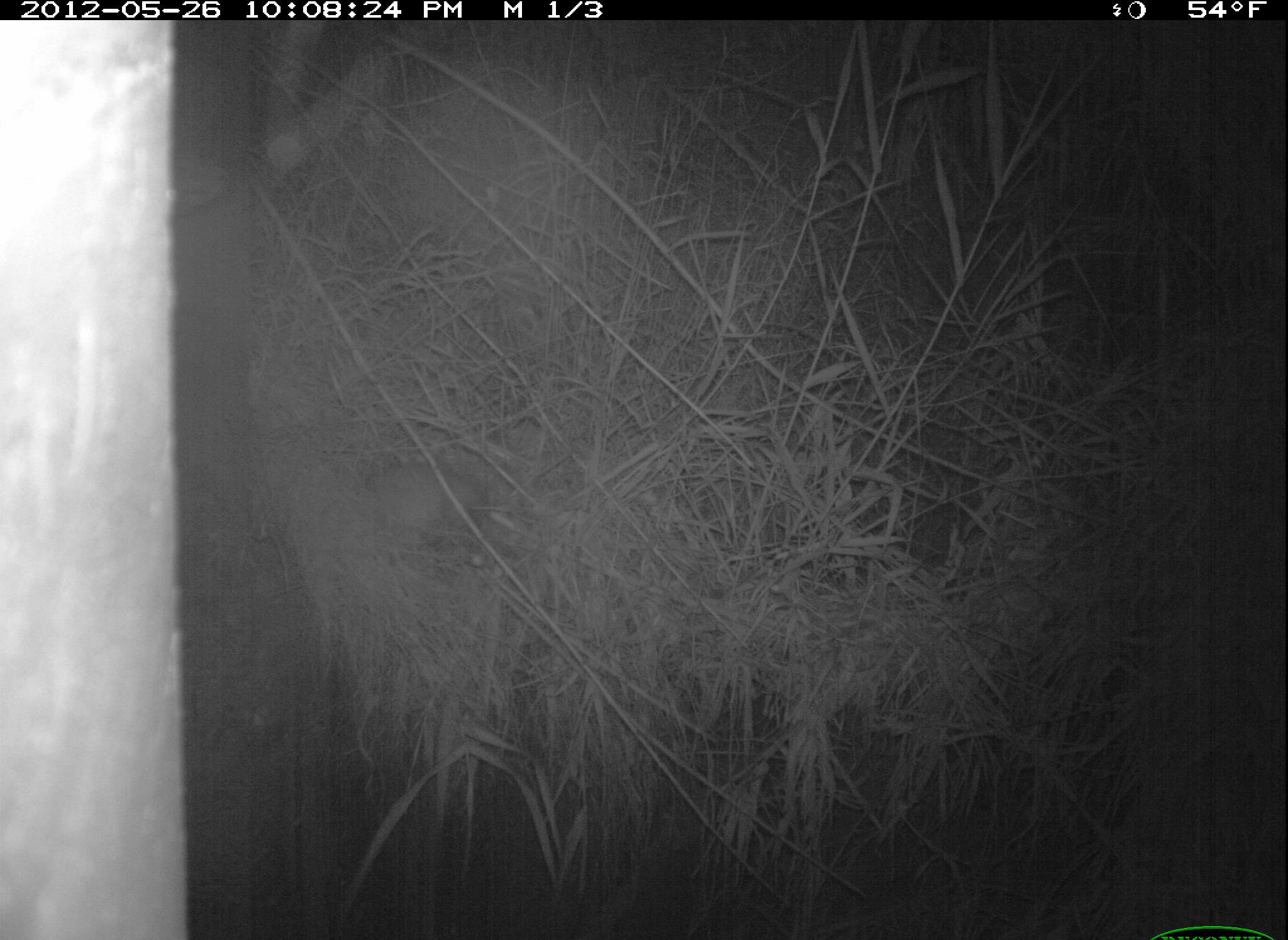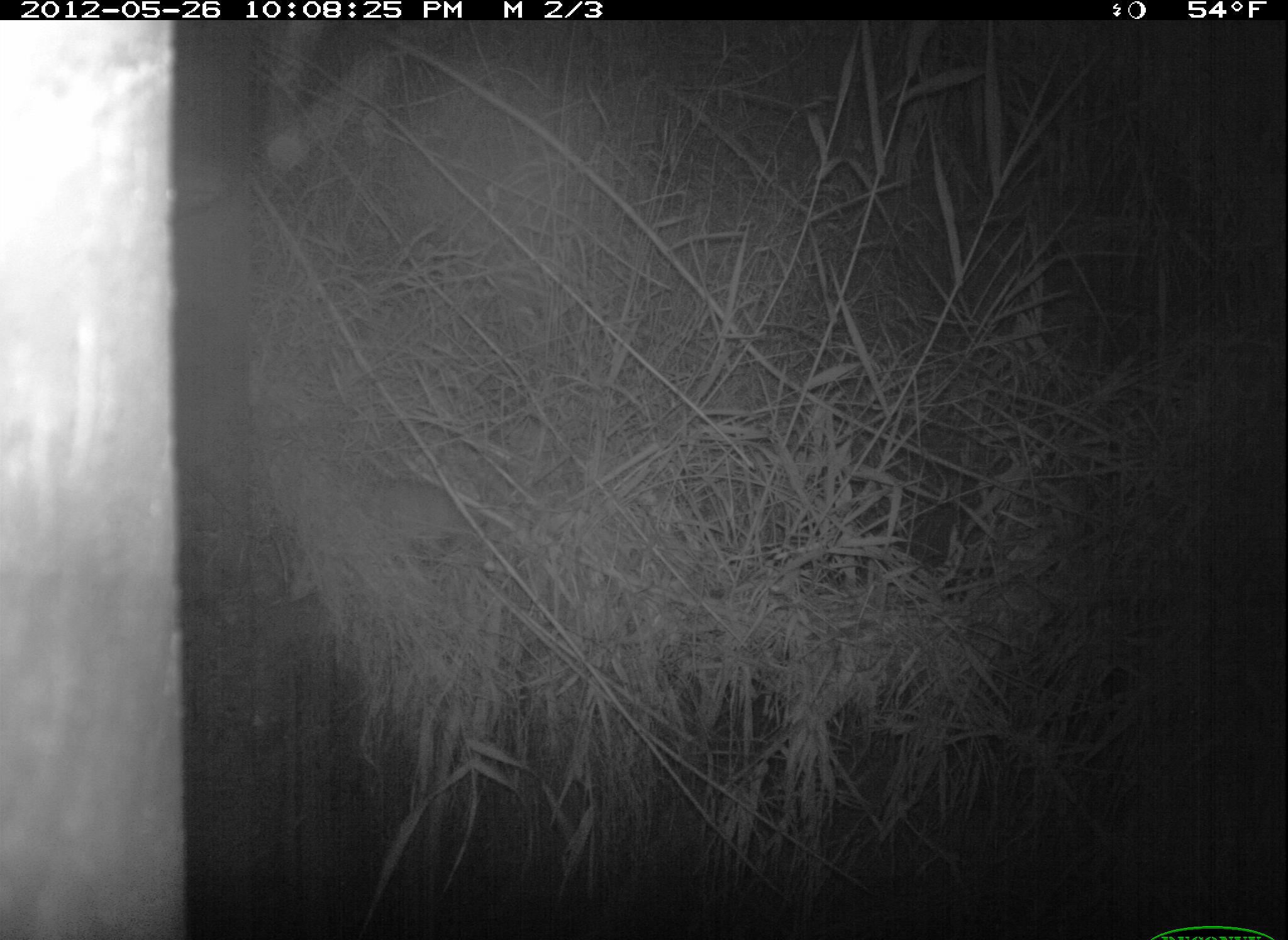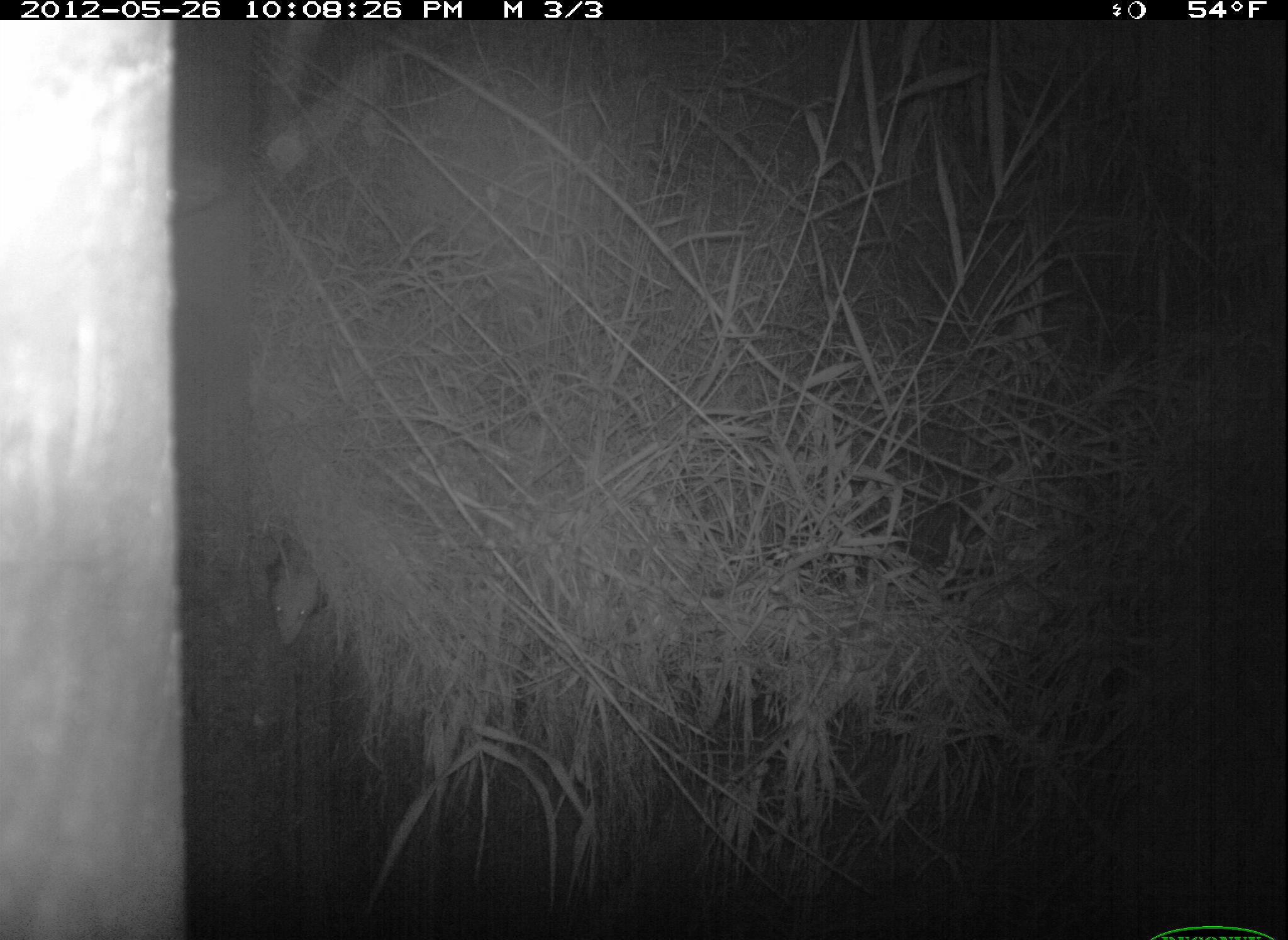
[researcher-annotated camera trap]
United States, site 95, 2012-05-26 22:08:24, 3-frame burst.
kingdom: Animalia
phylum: Chordata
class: Mammalia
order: Didelphimorphia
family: Didelphidae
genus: Didelphis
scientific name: Didelphis virginiana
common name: virginia opossum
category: opossum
Opossum (virginia opossum) (Didelphis virginiana).